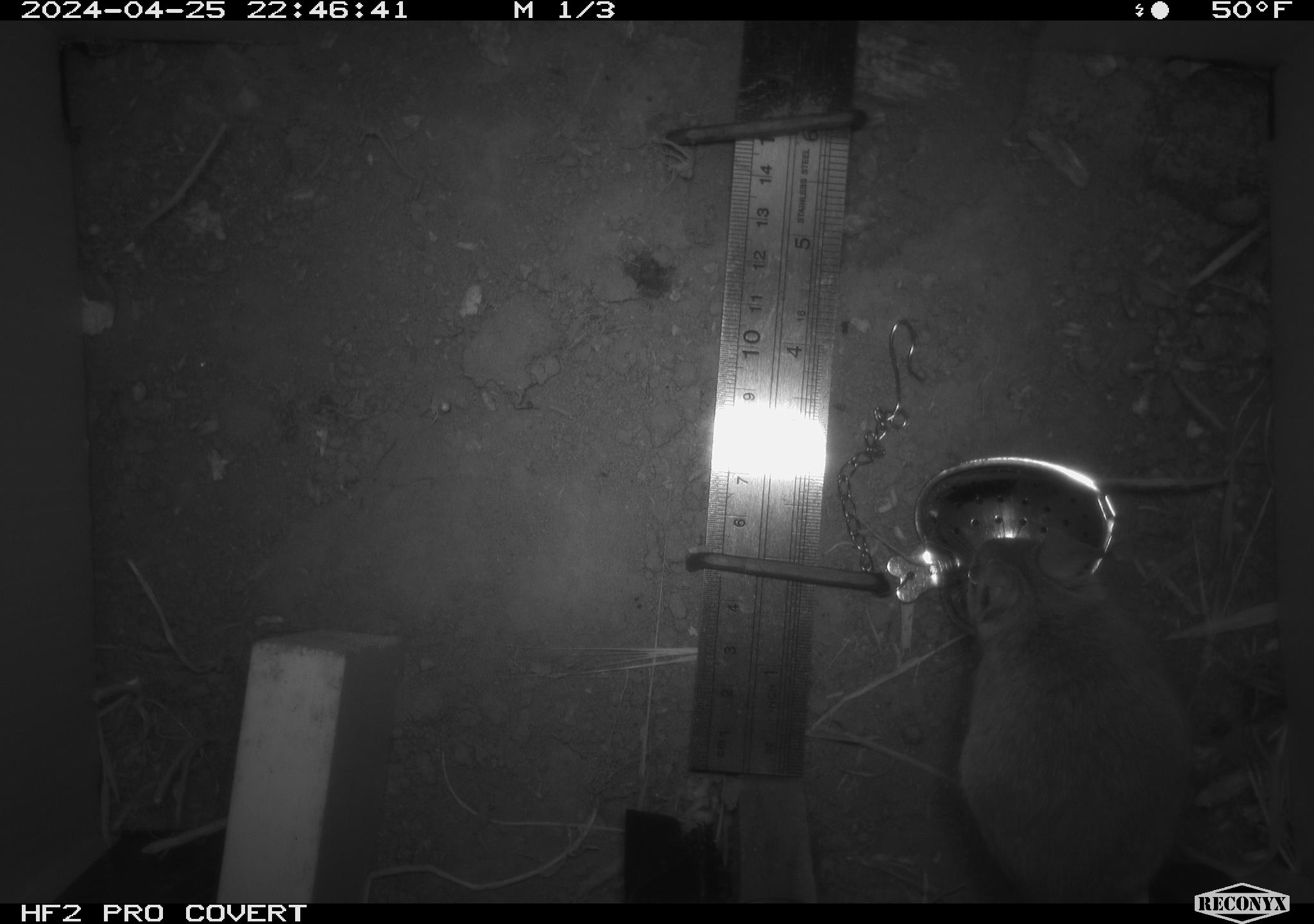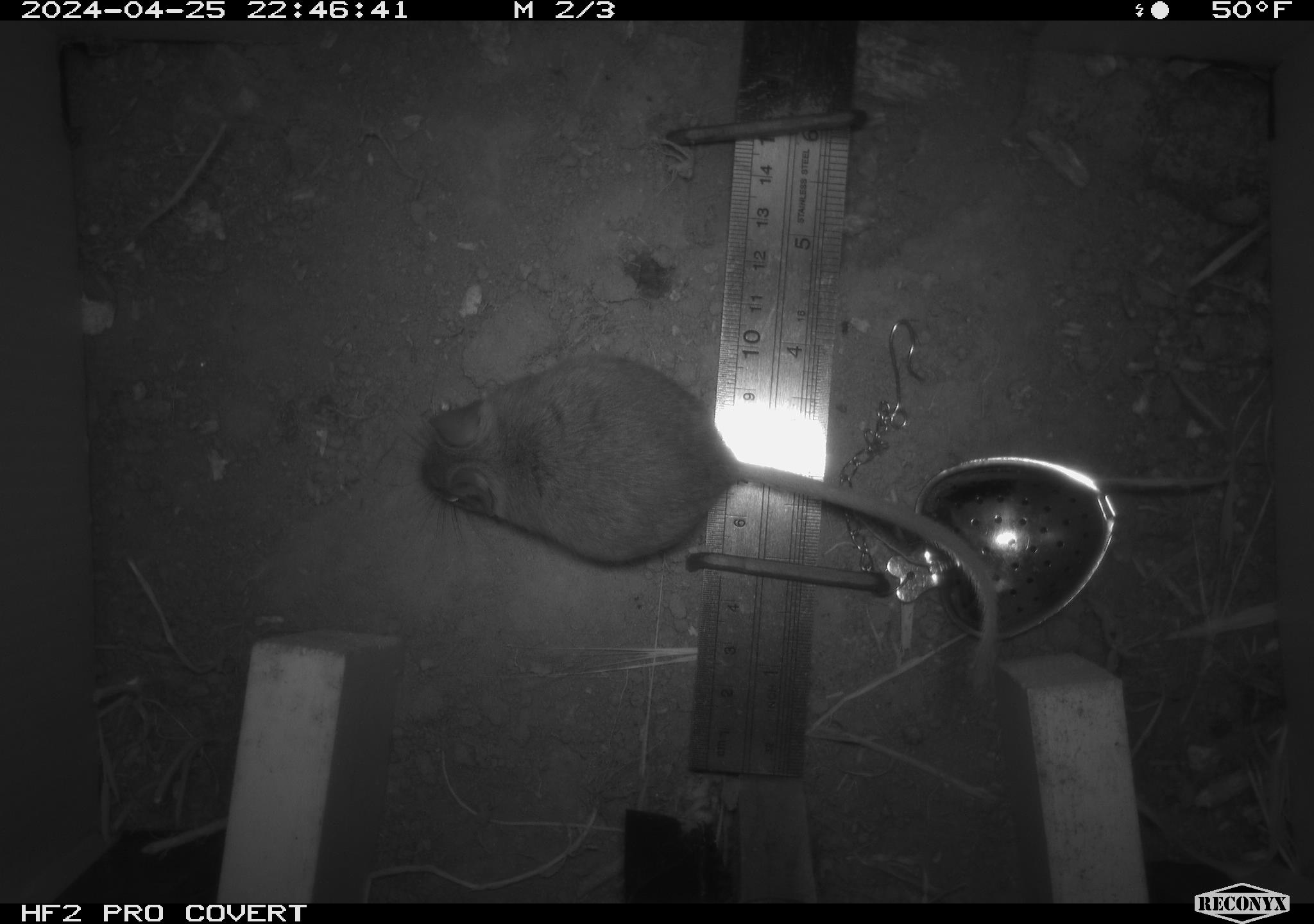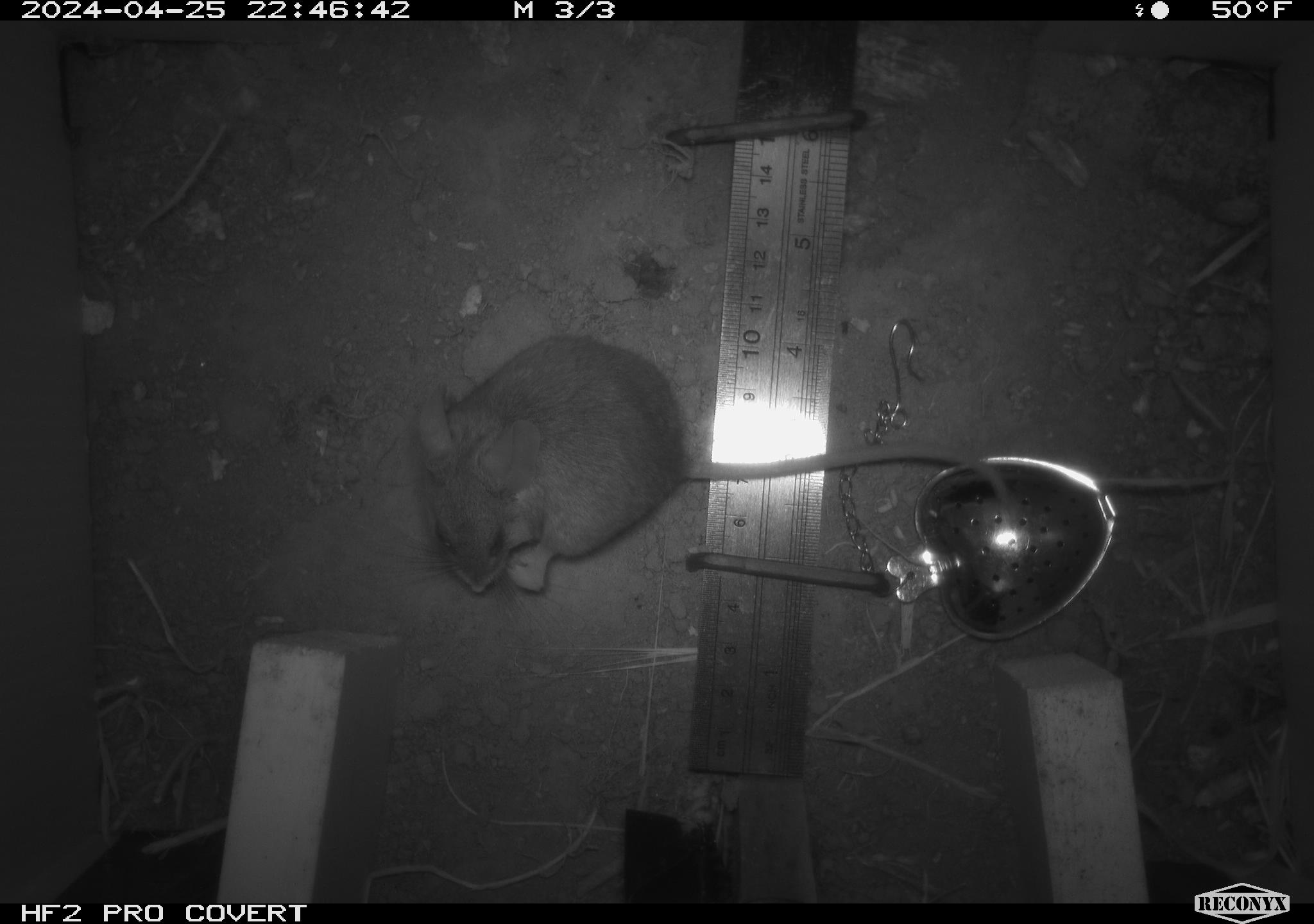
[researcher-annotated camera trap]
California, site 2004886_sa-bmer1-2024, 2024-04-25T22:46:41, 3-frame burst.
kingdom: Animalia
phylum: Chordata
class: Mammalia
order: Rodentia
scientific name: Rodentia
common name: mouse species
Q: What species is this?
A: Mouse species (Rodentia).